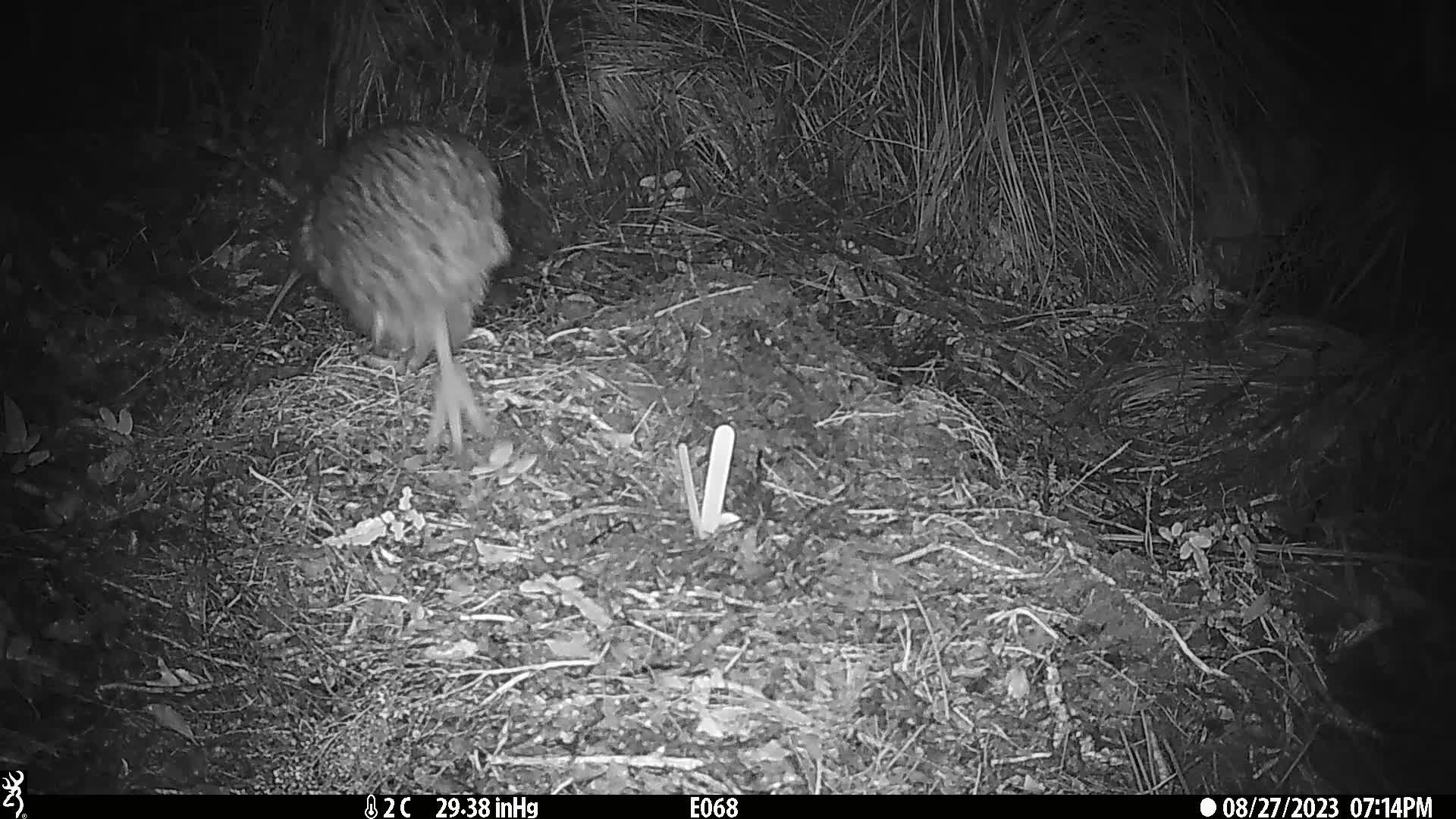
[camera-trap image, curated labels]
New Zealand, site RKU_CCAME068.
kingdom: Animalia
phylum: Chordata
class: Aves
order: Apterygiformes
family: Apterygidae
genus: Apteryx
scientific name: Apteryx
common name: kiwi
Kiwi (Apteryx).